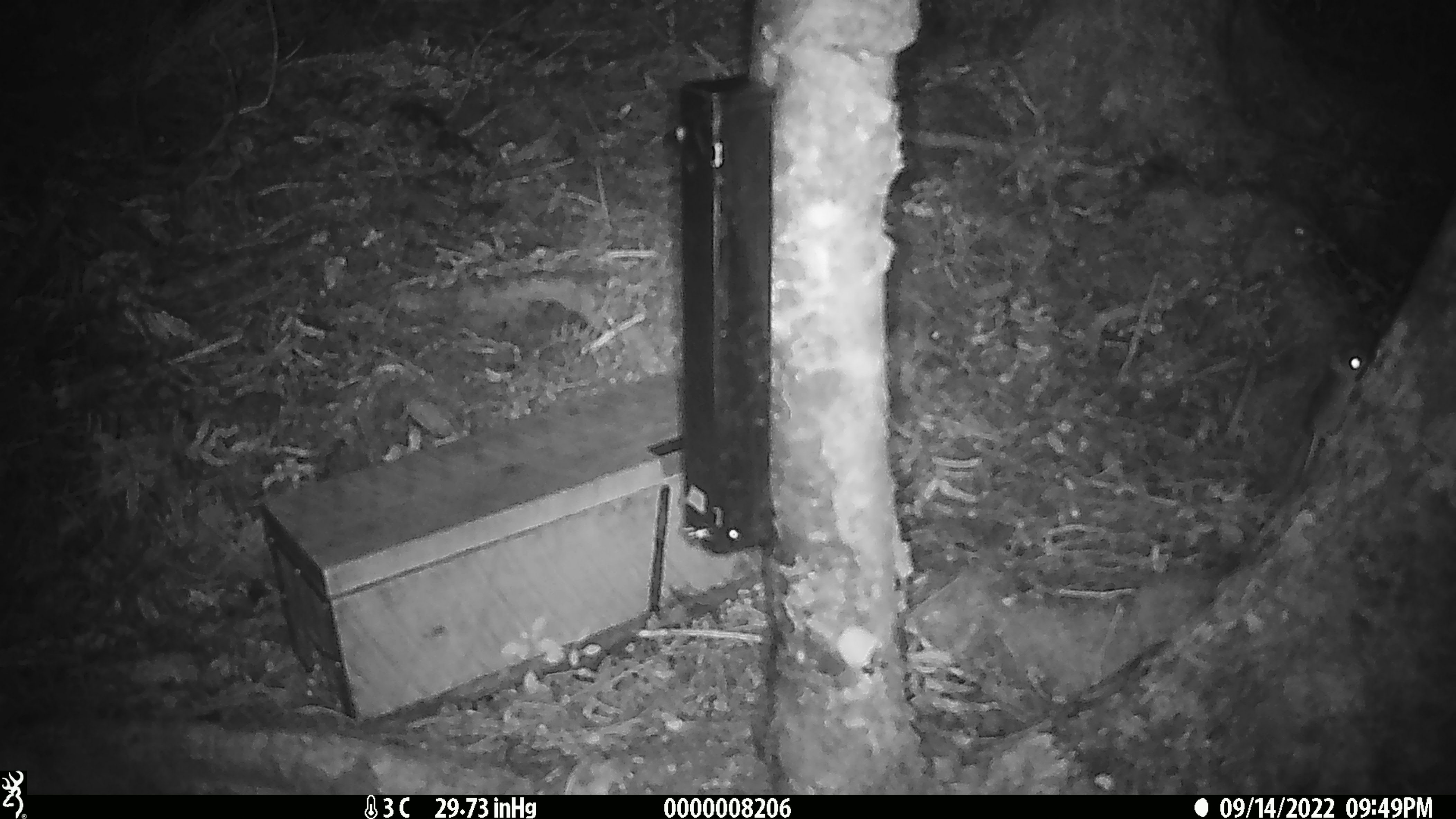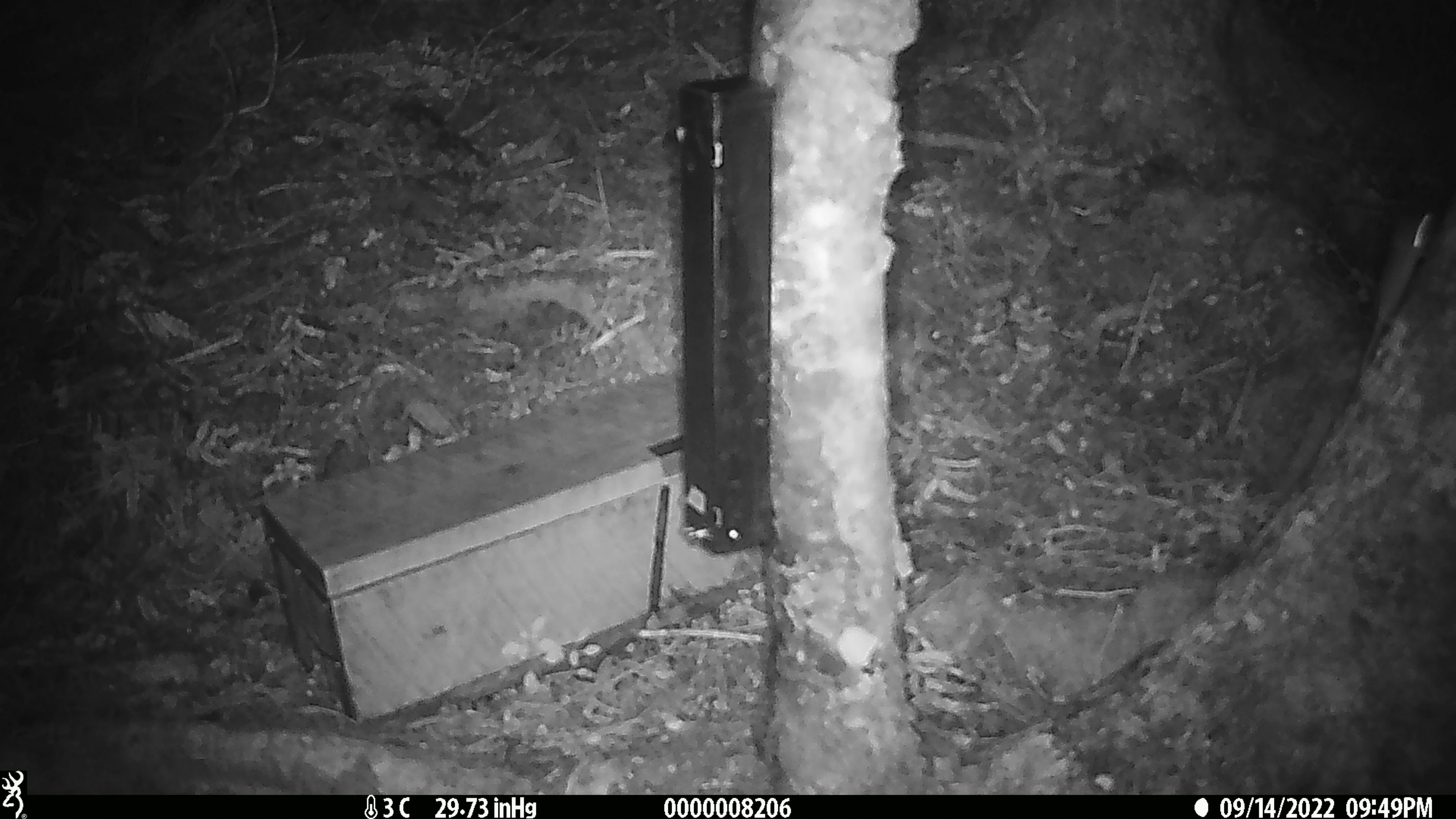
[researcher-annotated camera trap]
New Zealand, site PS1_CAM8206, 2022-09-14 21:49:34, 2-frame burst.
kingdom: Animalia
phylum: Chordata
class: Mammalia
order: Rodentia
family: Muridae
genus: Mus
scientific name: Mus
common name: mouse